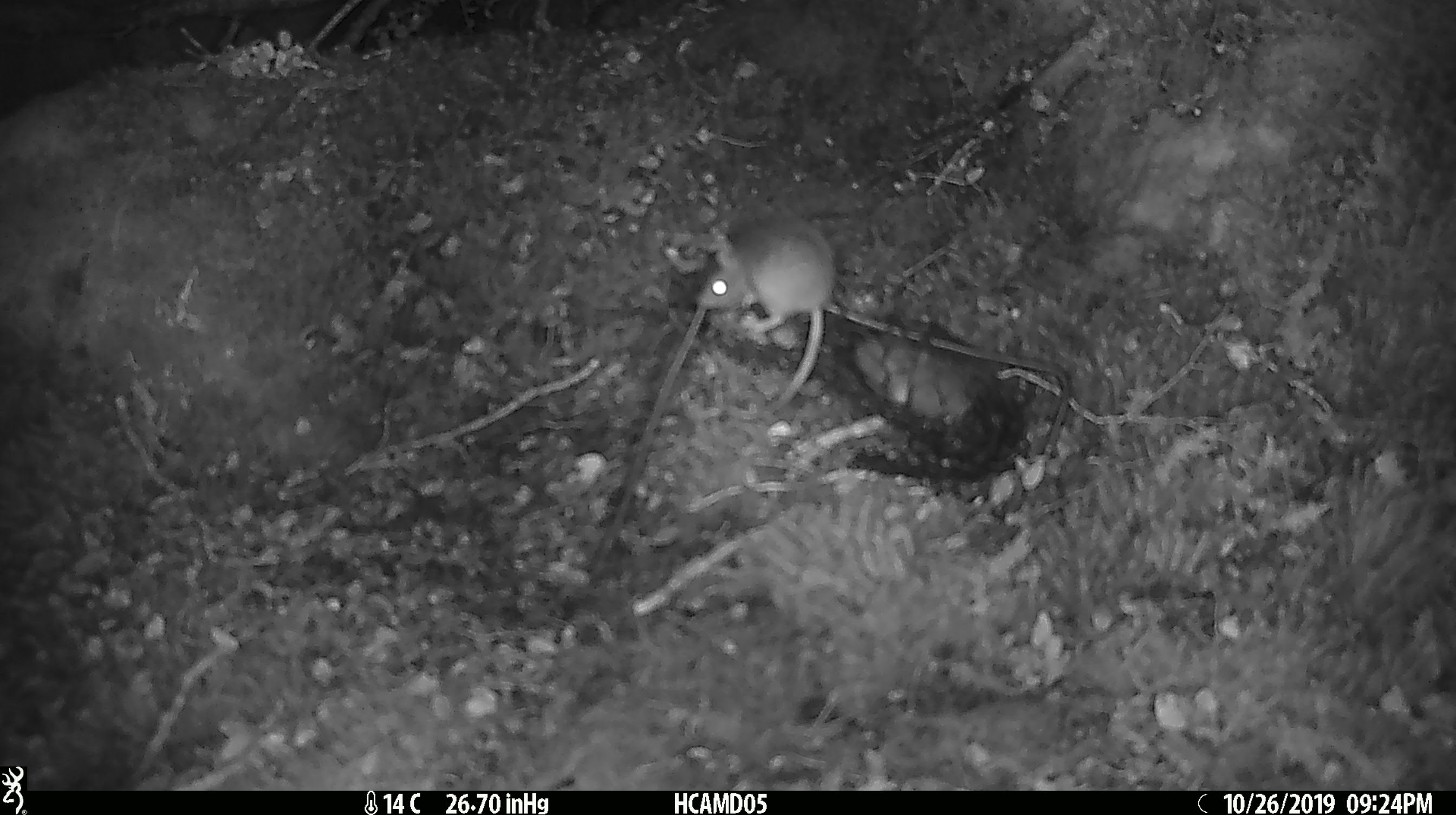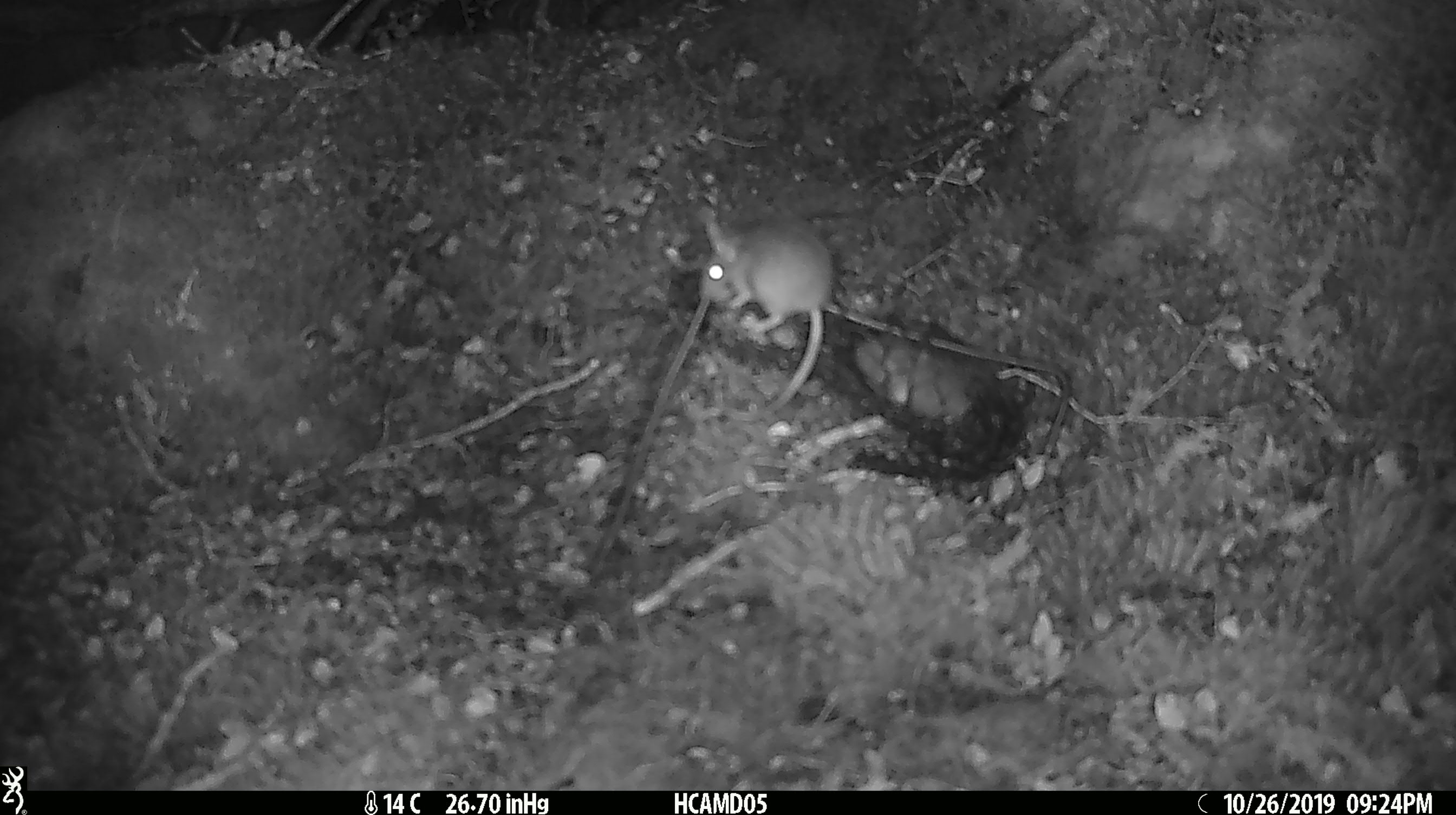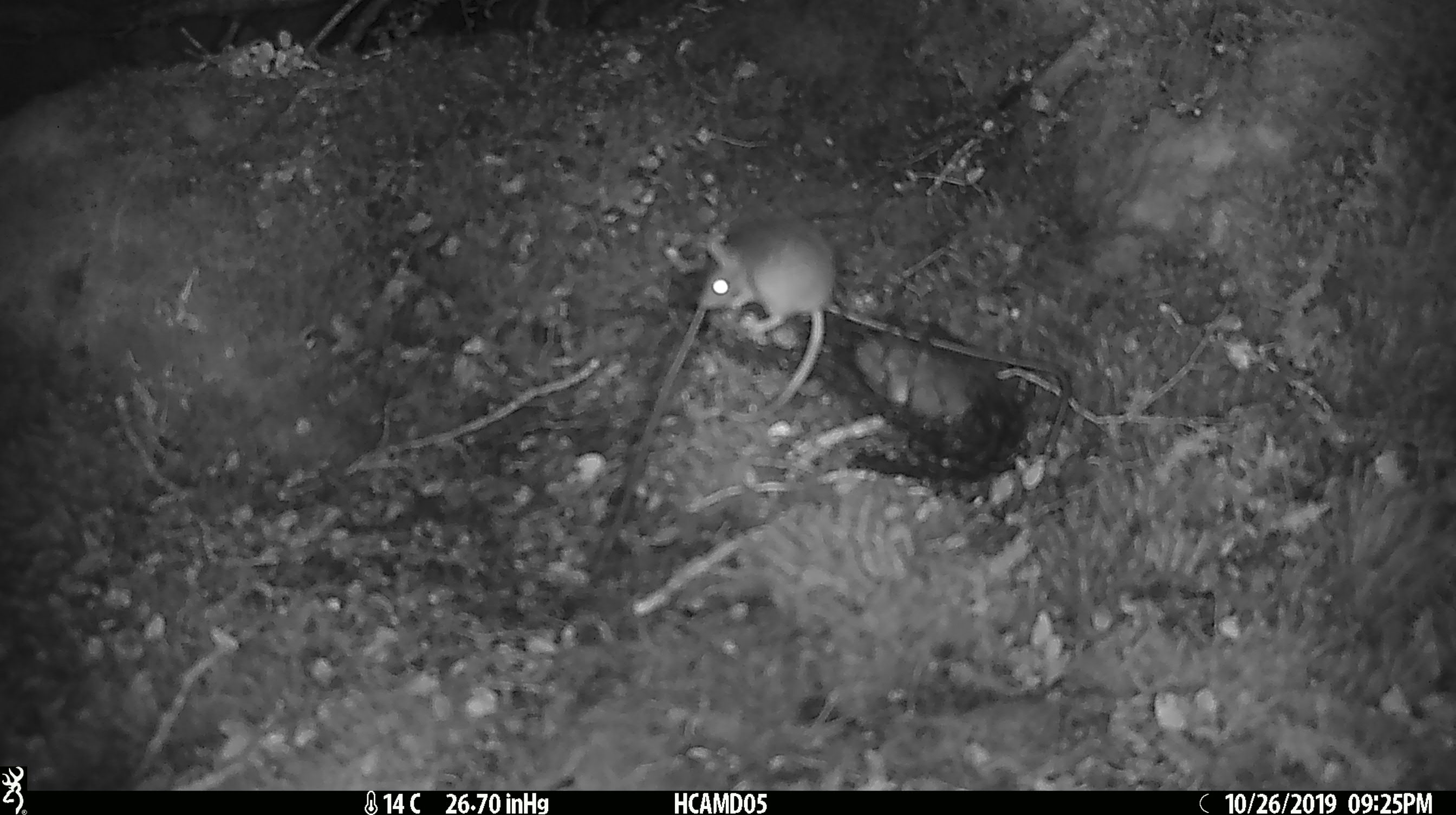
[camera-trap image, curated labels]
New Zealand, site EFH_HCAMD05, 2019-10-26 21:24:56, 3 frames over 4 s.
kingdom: Animalia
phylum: Chordata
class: Mammalia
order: Rodentia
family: Muridae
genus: Mus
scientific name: Mus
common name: mouse